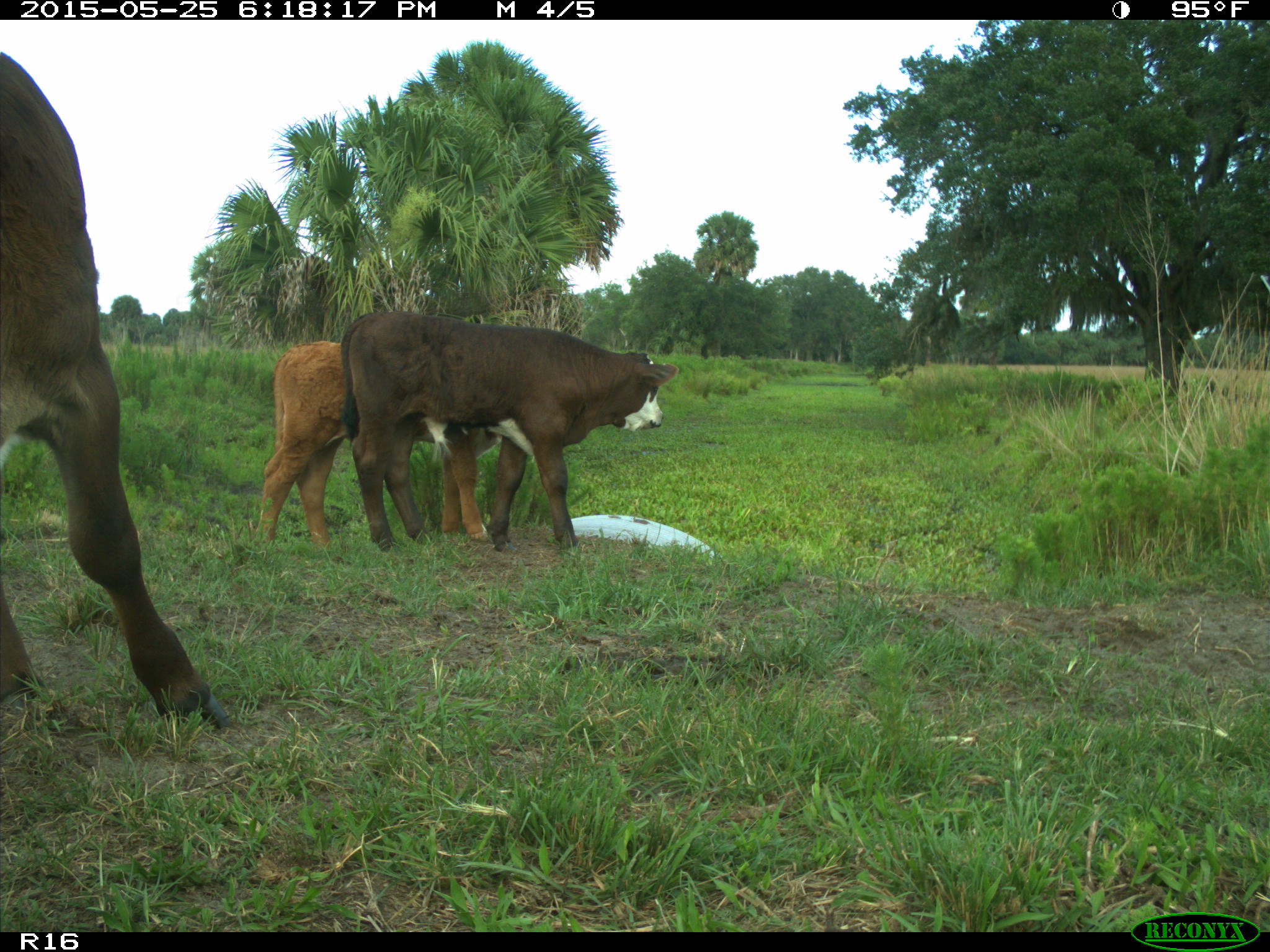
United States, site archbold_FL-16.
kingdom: Animalia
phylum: Chordata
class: Mammalia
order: Artiodactyla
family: Bovidae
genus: Bos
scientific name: Bos taurus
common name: domestic cow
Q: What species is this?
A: Bos taurus (domestic cow).